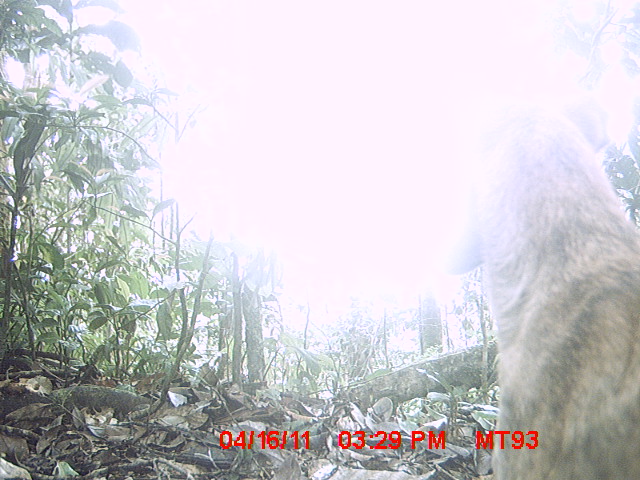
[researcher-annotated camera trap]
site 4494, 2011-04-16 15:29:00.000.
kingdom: Animalia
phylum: Chordata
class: Mammalia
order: Carnivora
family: Canidae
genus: Canis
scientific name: Canis familiaris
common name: domestic dog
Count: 1.